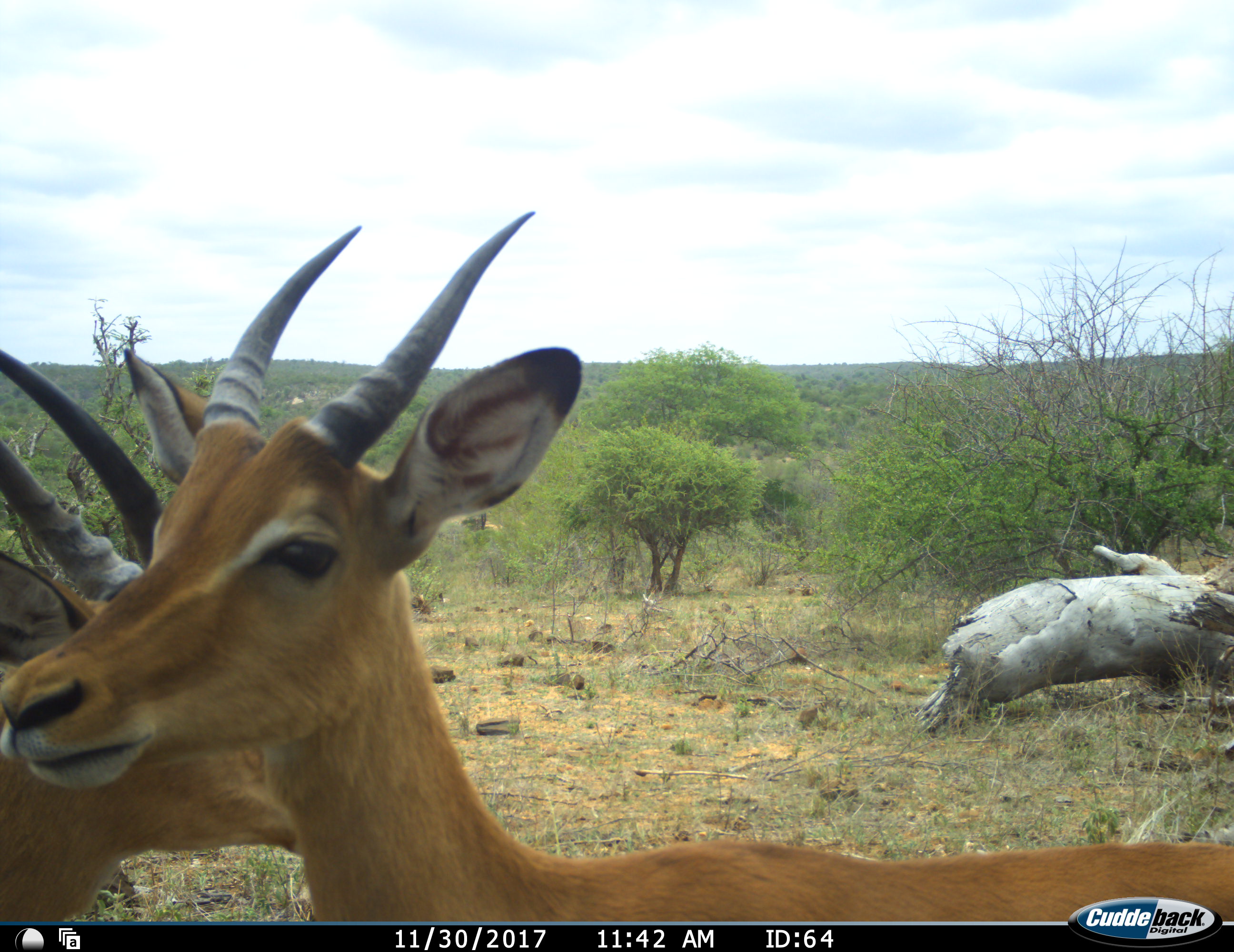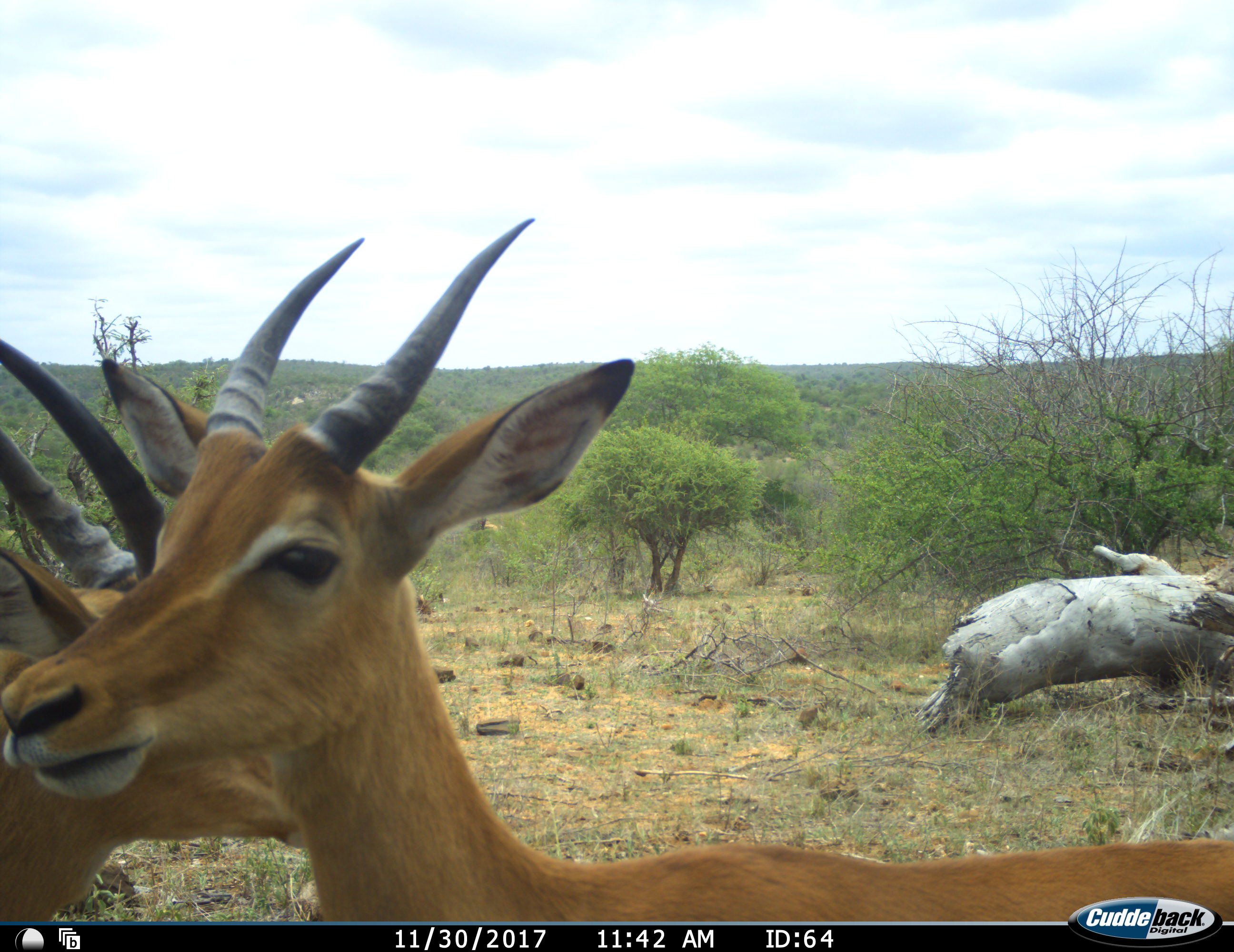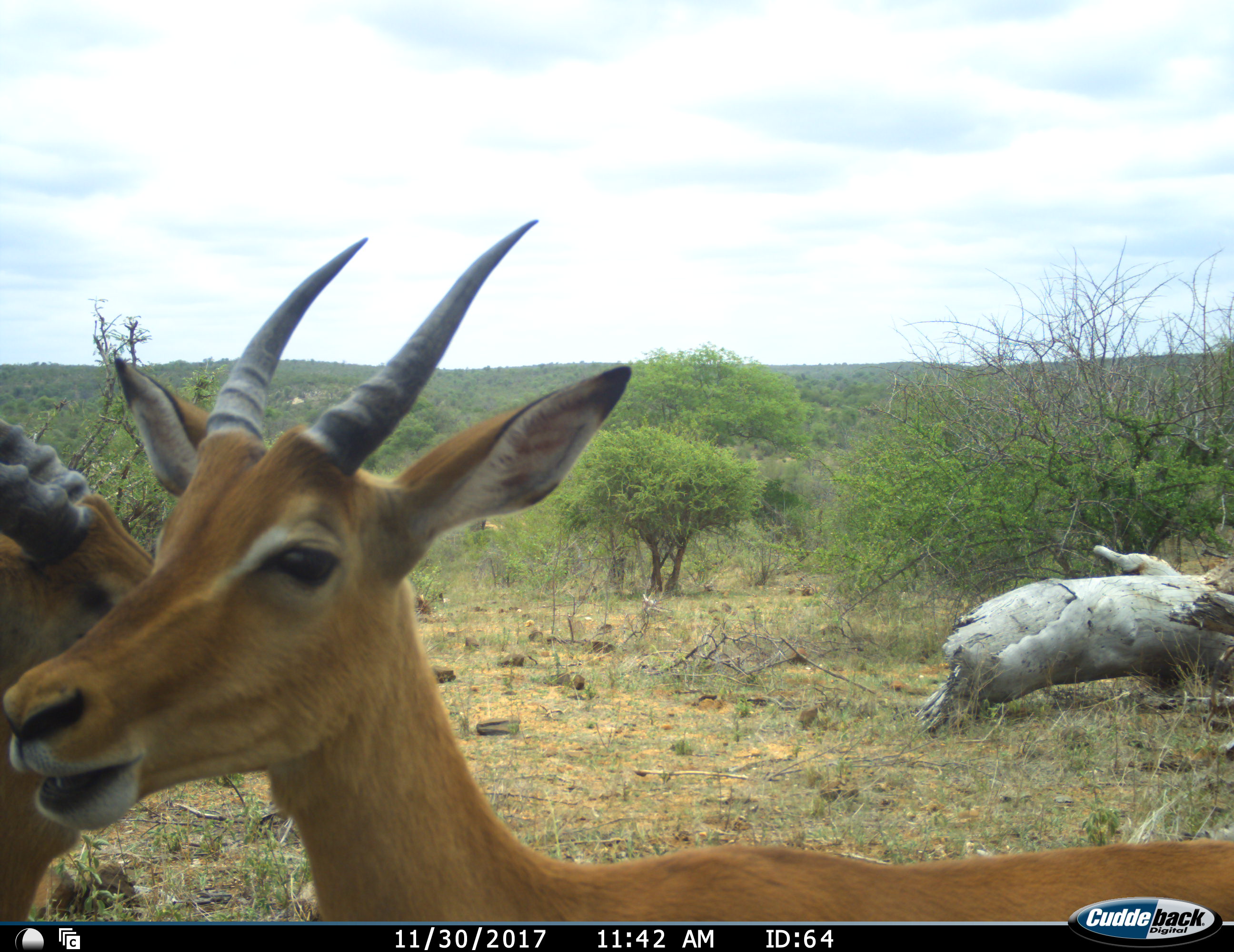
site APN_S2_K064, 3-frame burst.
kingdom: Animalia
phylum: Chordata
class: Mammalia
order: Artiodactyla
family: Bovidae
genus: Aepyceros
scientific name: Aepyceros melampus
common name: impala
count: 2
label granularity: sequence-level